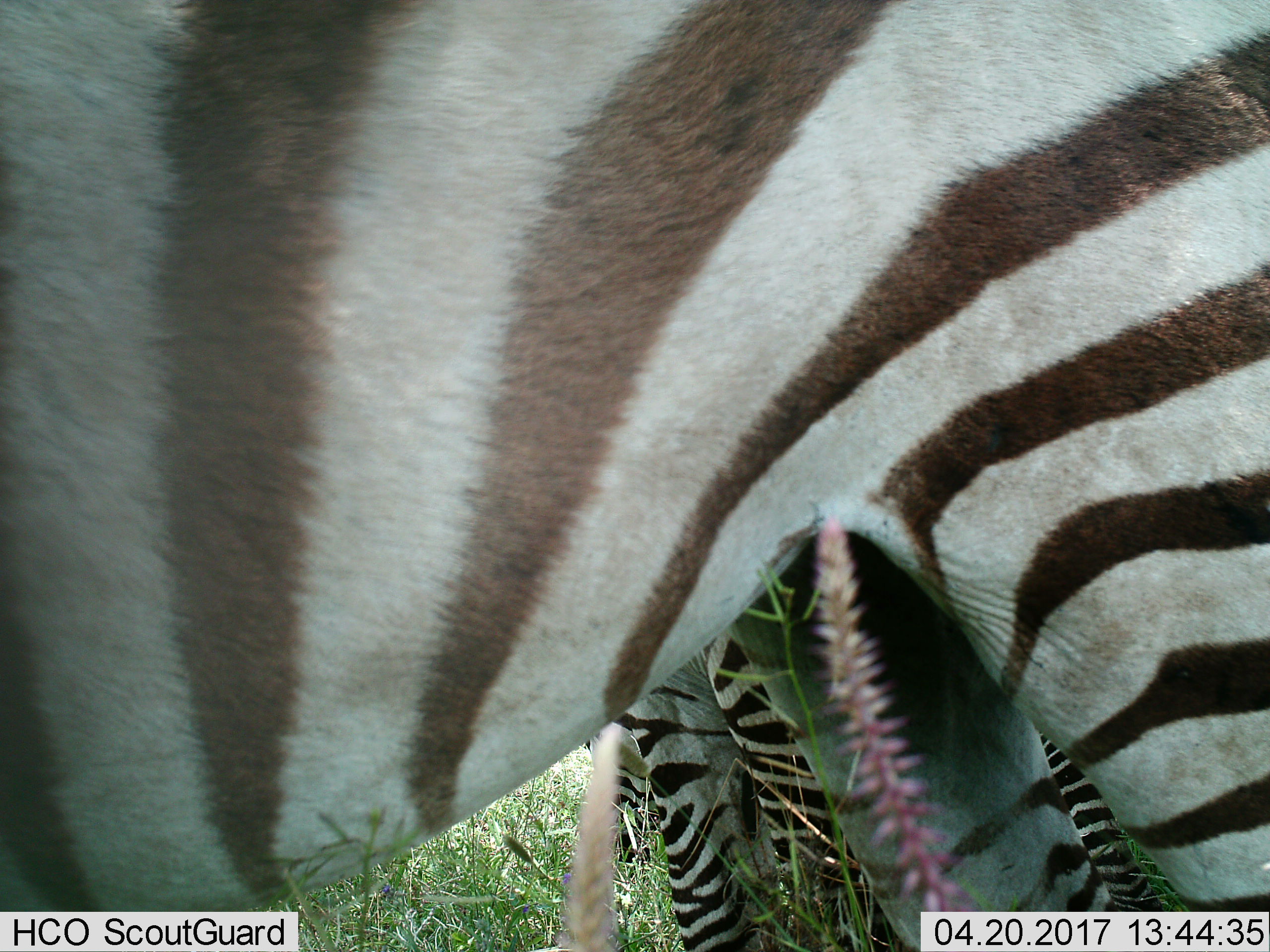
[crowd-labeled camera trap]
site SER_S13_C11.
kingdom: Animalia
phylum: Chordata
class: Mammalia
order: Perissodactyla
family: Equidae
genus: Equus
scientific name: Equus quagga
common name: plains zebra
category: zebraplains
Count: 2.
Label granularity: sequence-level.